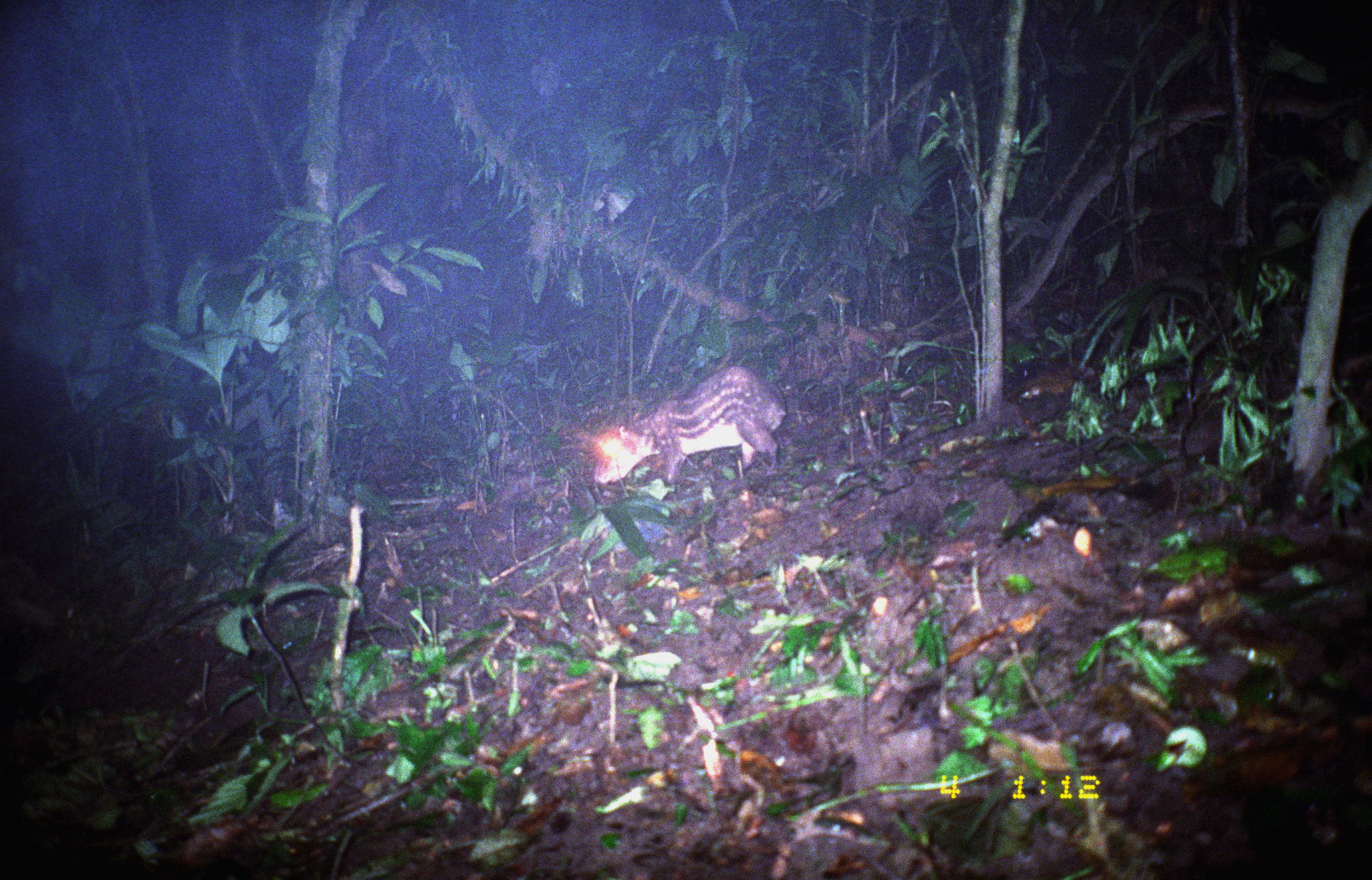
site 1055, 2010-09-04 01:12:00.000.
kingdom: Animalia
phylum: Chordata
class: Mammalia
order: Rodentia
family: Cuniculidae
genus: Cuniculus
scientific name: Cuniculus paca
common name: spotted paca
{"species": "Cuniculus paca (spotted paca)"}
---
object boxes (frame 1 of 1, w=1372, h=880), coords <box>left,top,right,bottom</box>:
cuniculus paca: <box>575,363,786,484</box>